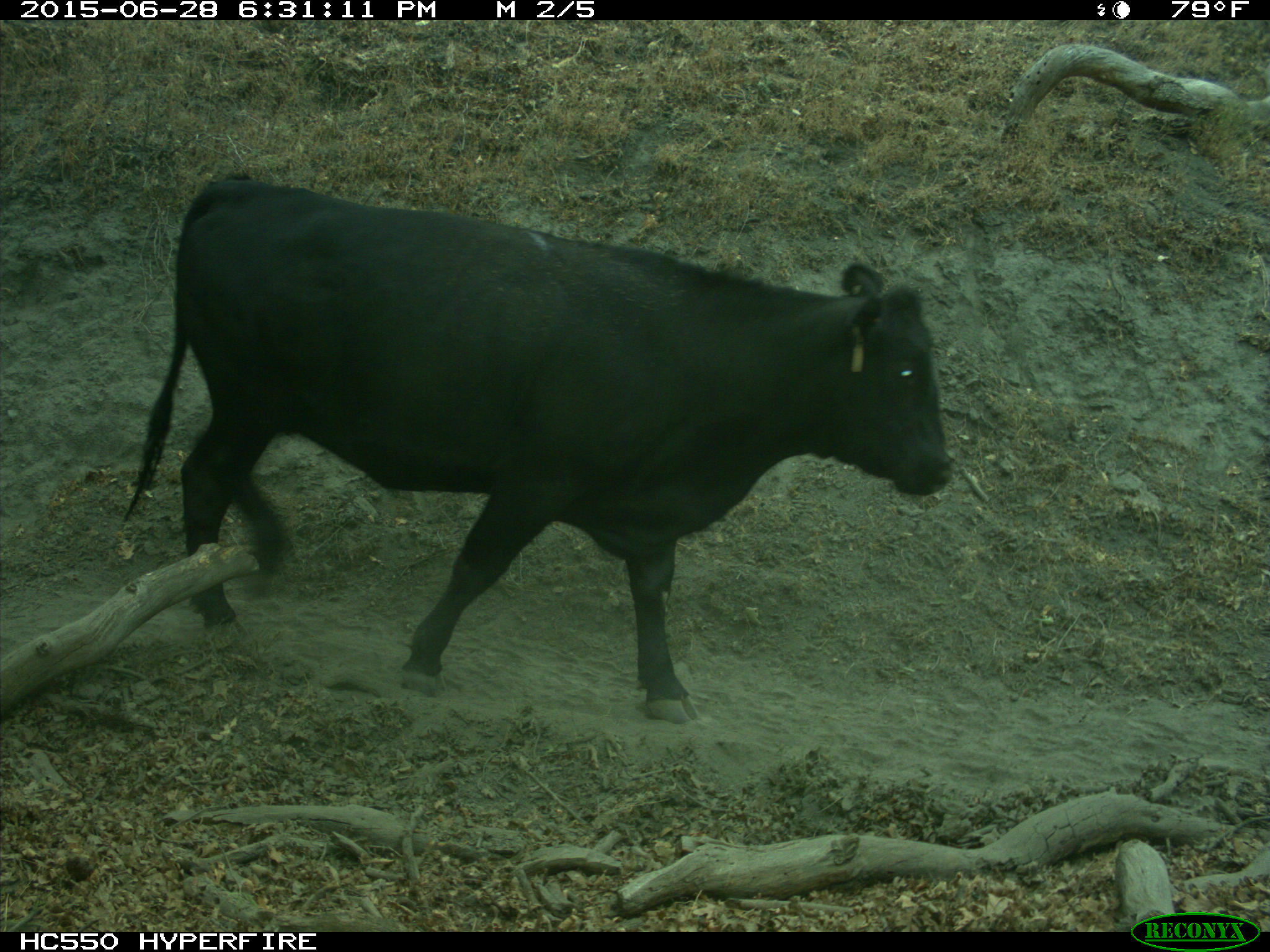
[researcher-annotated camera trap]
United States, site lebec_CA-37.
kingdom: Animalia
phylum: Chordata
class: Mammalia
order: Artiodactyla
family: Bovidae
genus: Bos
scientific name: Bos taurus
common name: domestic cow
Bos taurus (domestic cow).